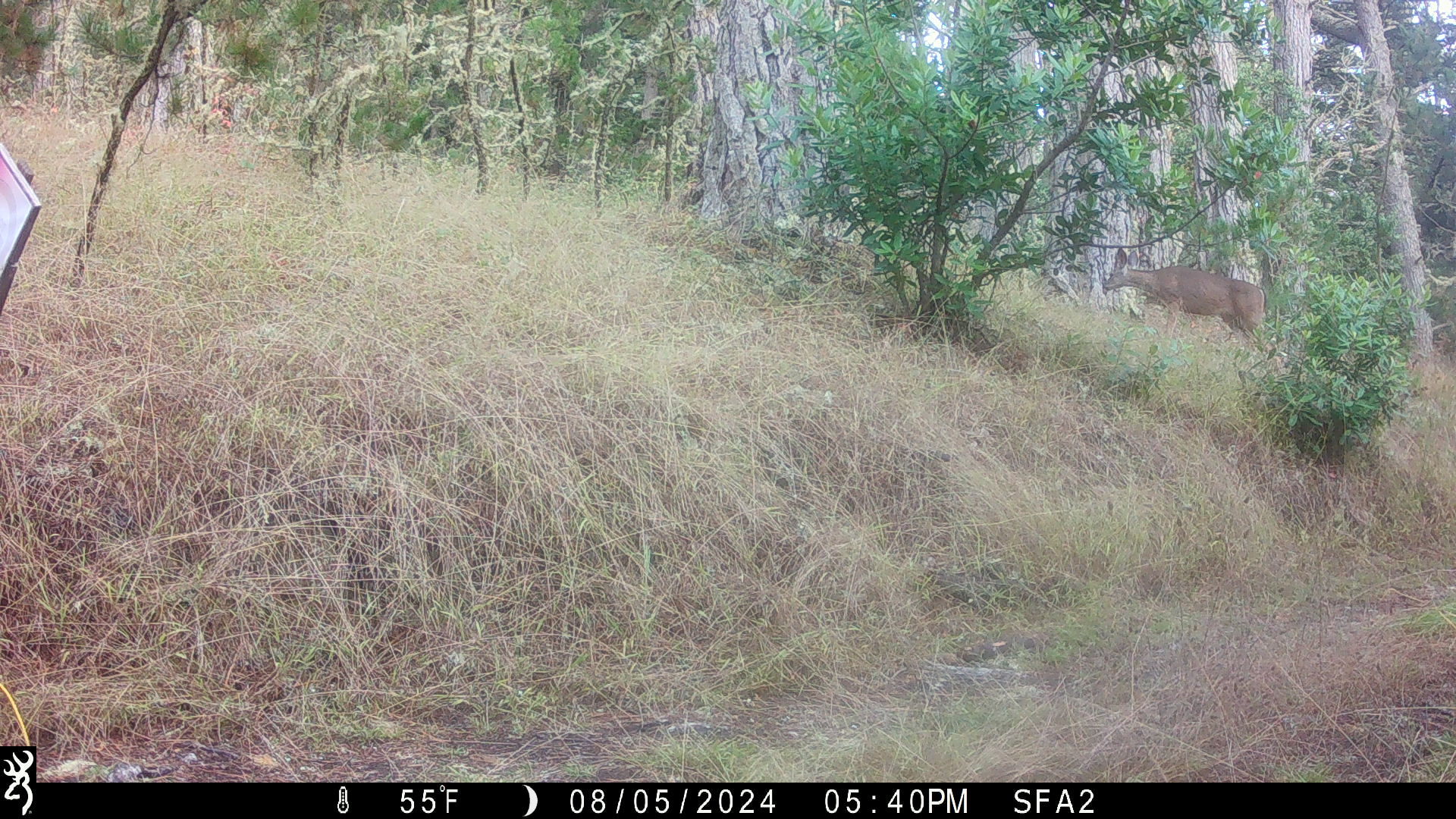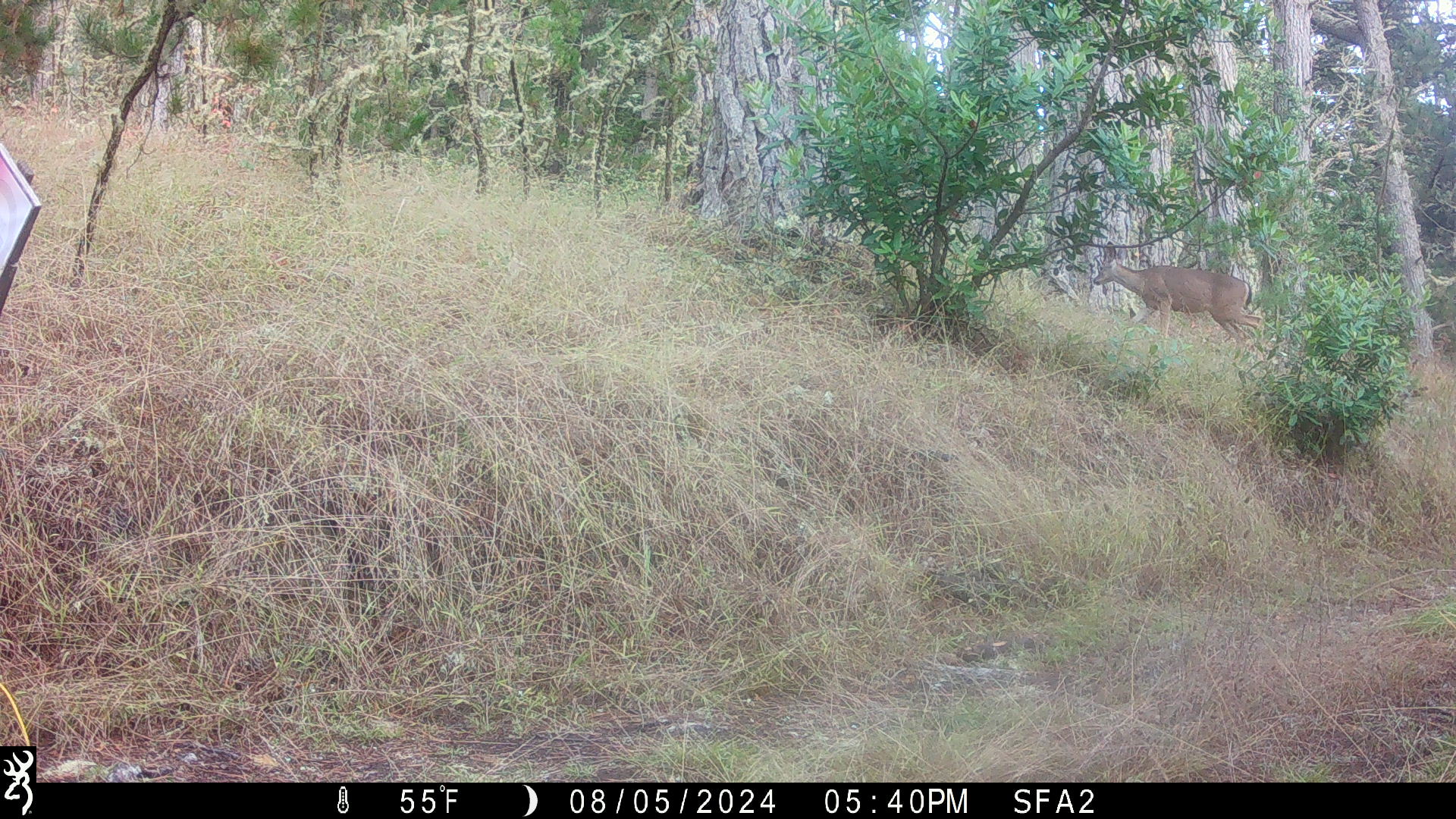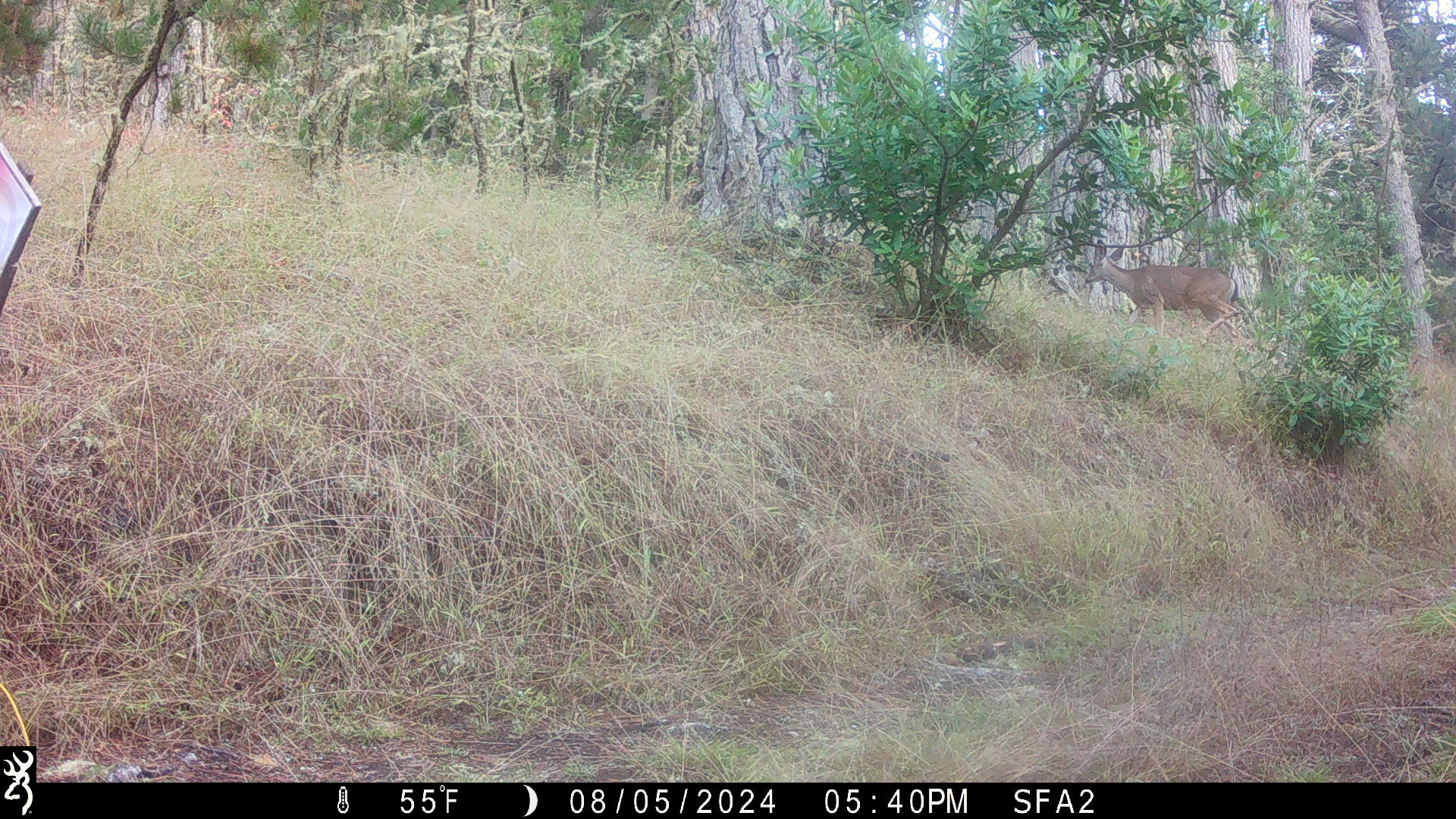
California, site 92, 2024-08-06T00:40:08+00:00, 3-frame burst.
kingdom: Animalia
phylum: Chordata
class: Mammalia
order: Artiodactyla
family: Cervidae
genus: Odocoileus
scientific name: Odocoileus hemionus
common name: mule deer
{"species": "mule deer (Odocoileus hemionus)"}